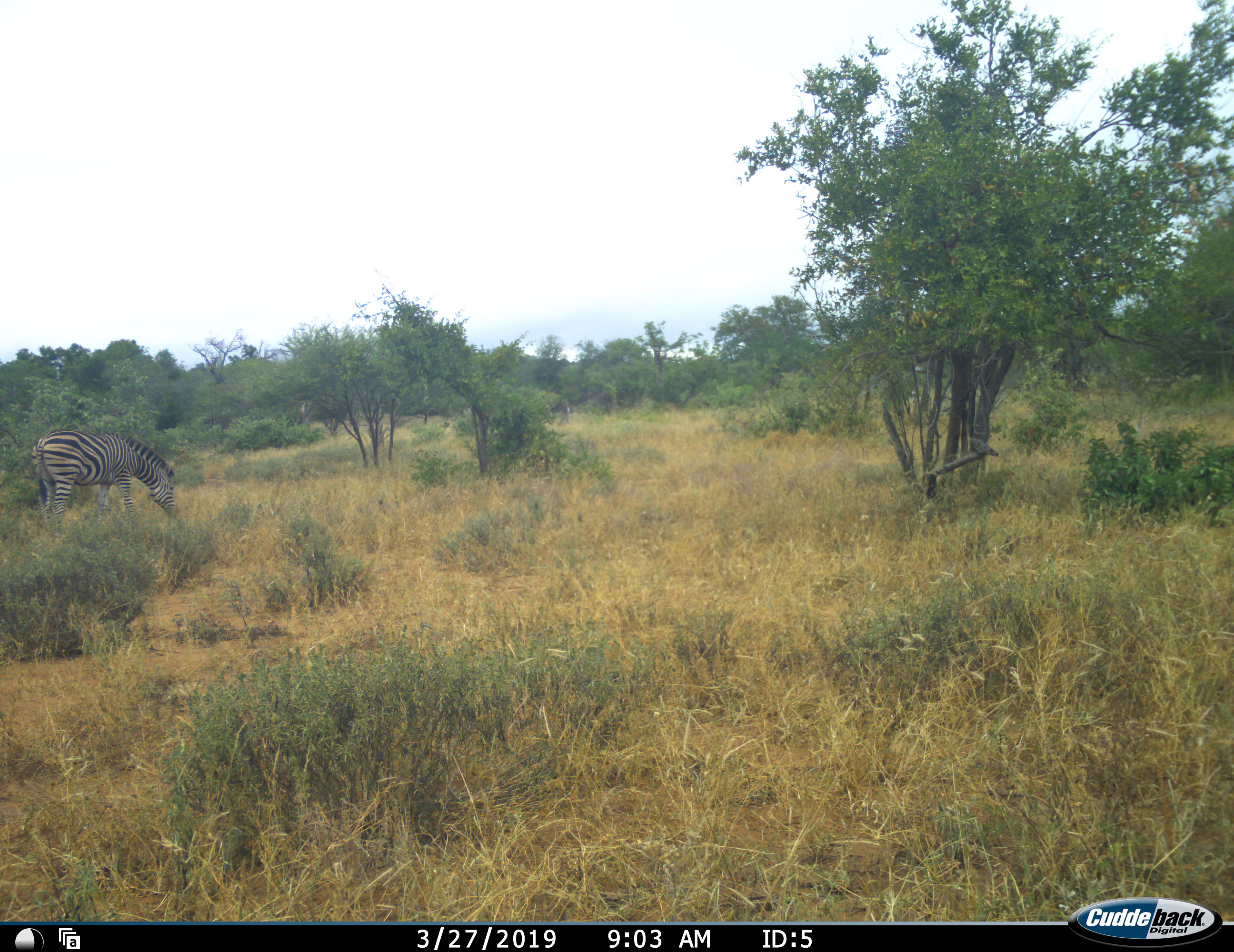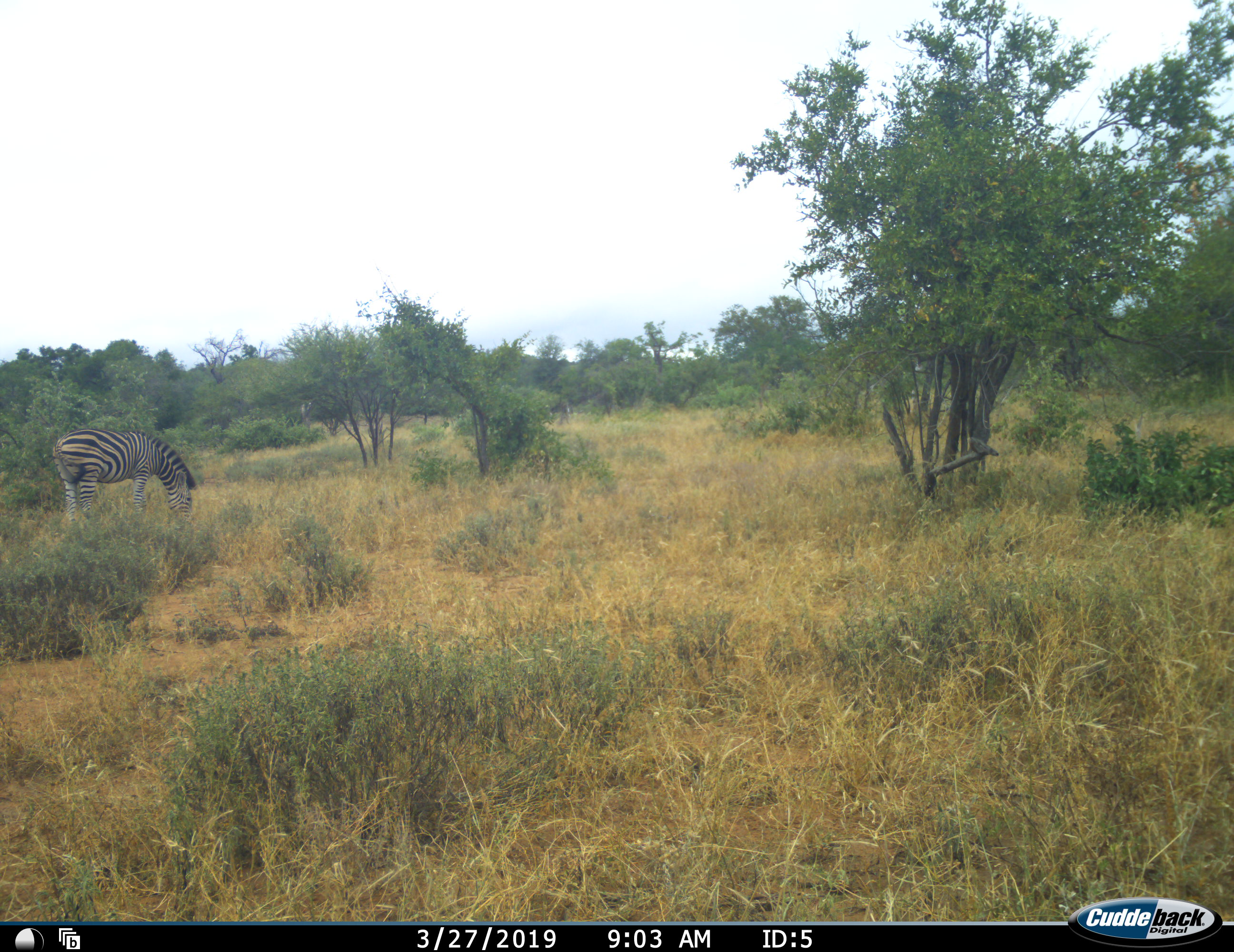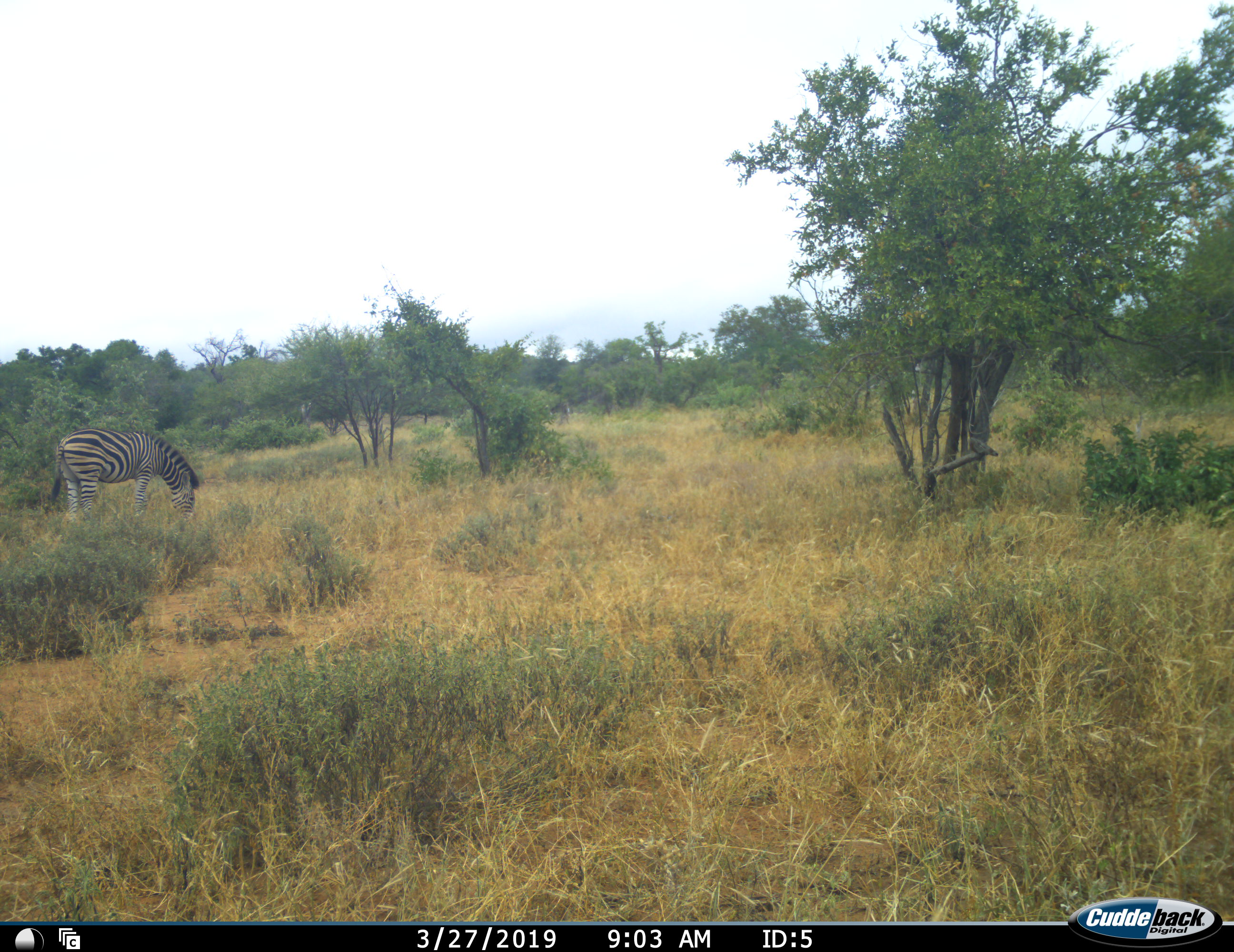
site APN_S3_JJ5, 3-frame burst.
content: unidentified animal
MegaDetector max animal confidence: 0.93